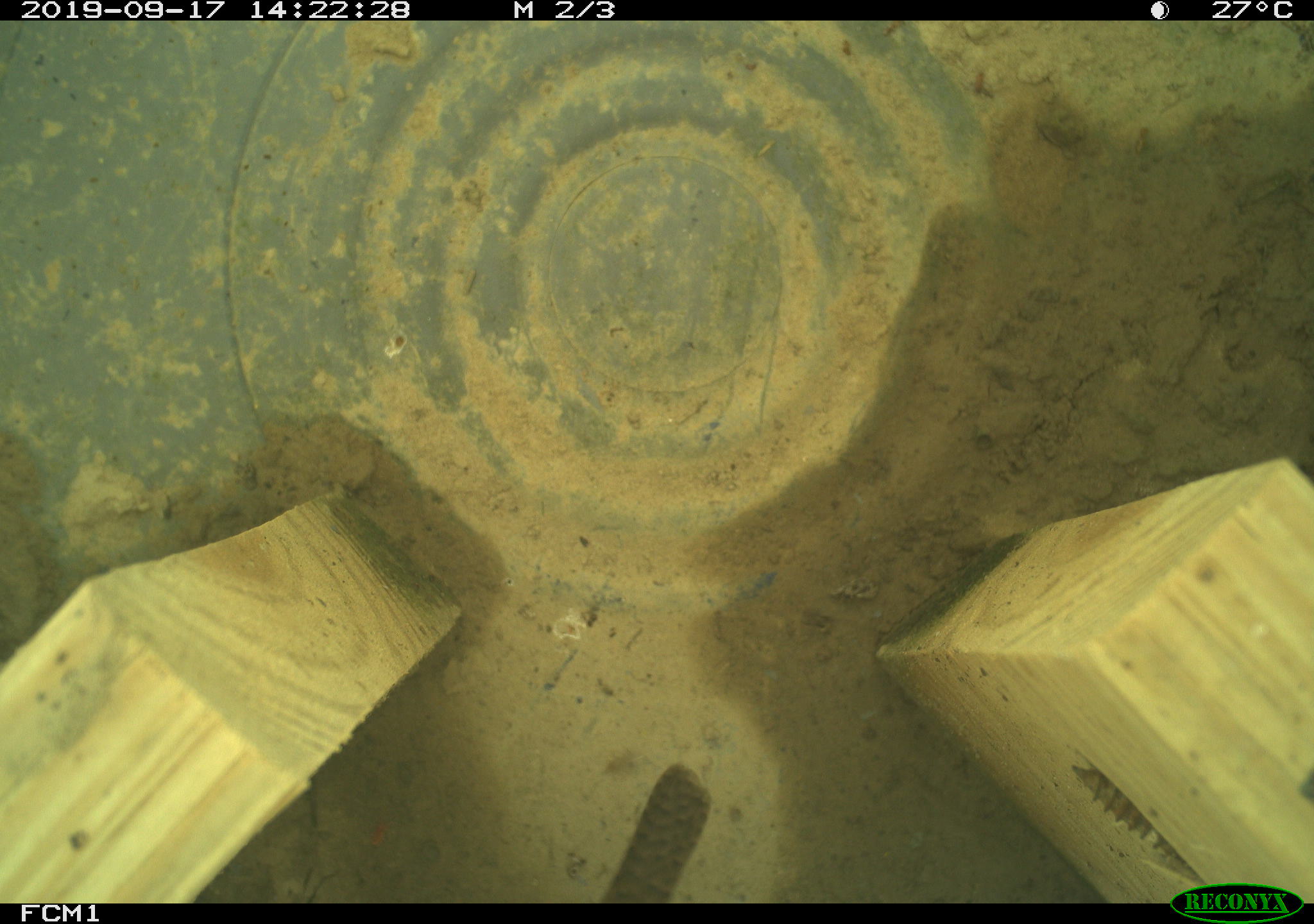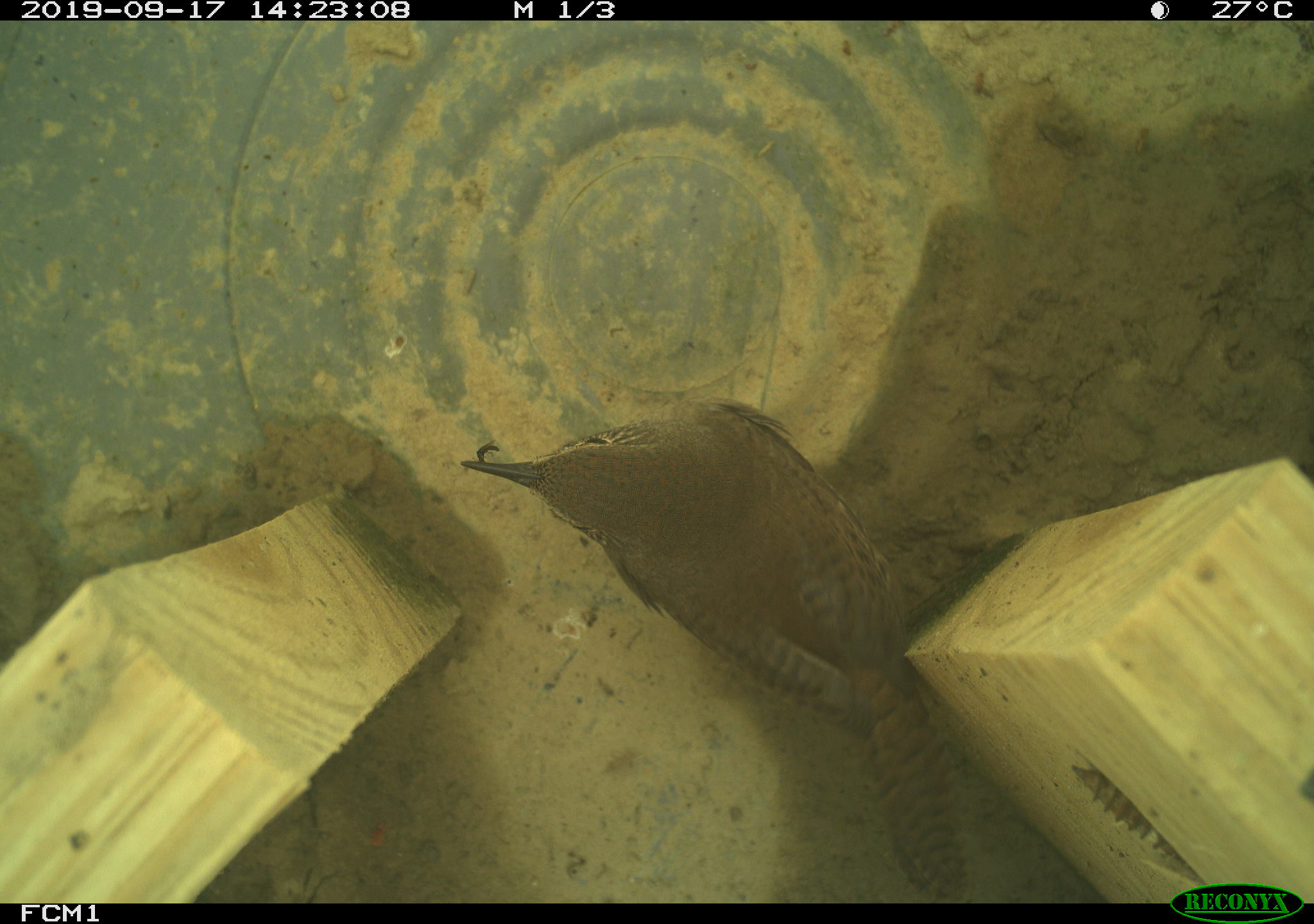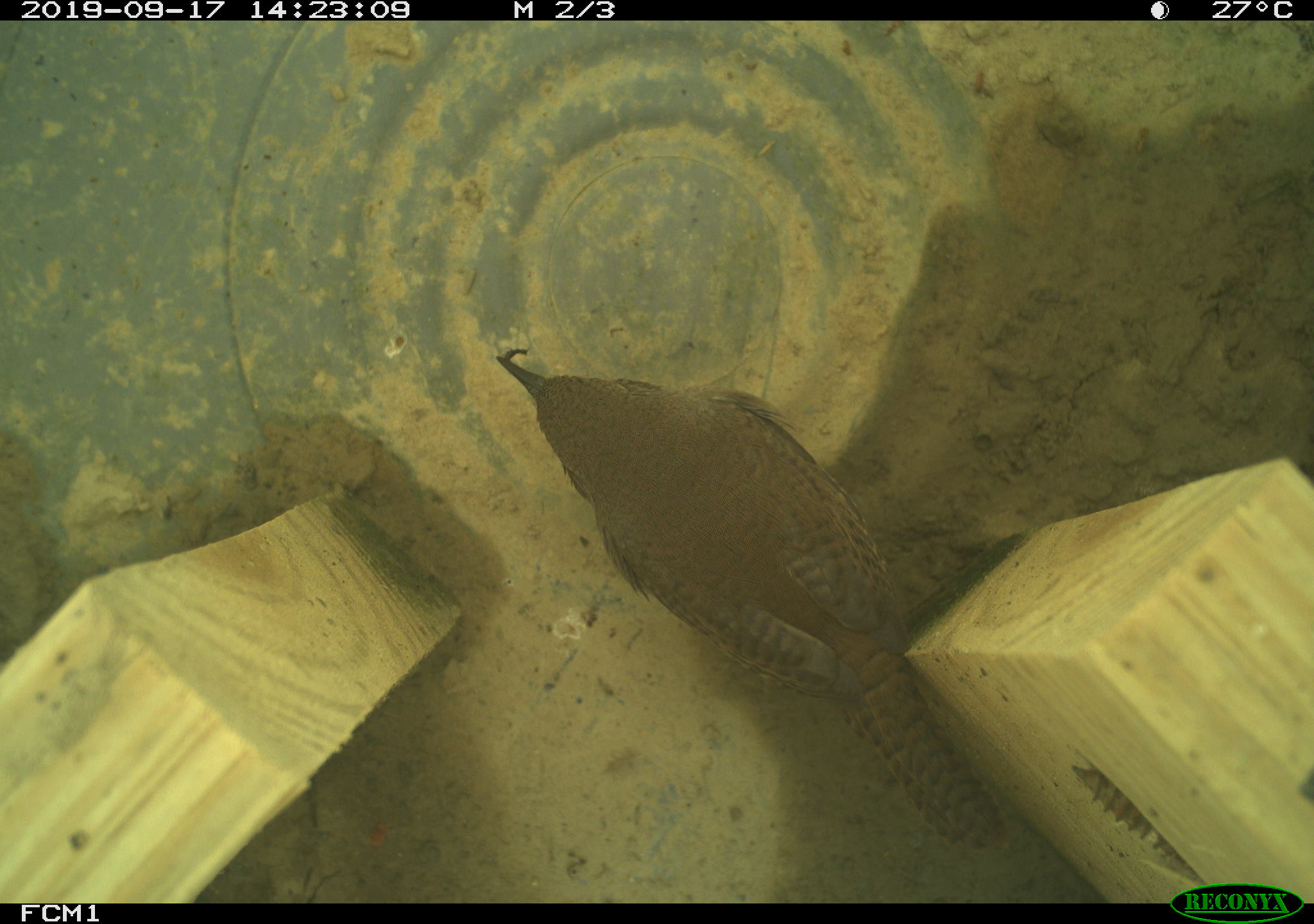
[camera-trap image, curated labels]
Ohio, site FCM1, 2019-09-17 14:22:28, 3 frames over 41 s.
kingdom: Animalia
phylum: Chordata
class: Aves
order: Passeriformes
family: Troglodytidae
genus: Troglodytes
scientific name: Troglodytes aedon aedon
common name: northern house wren